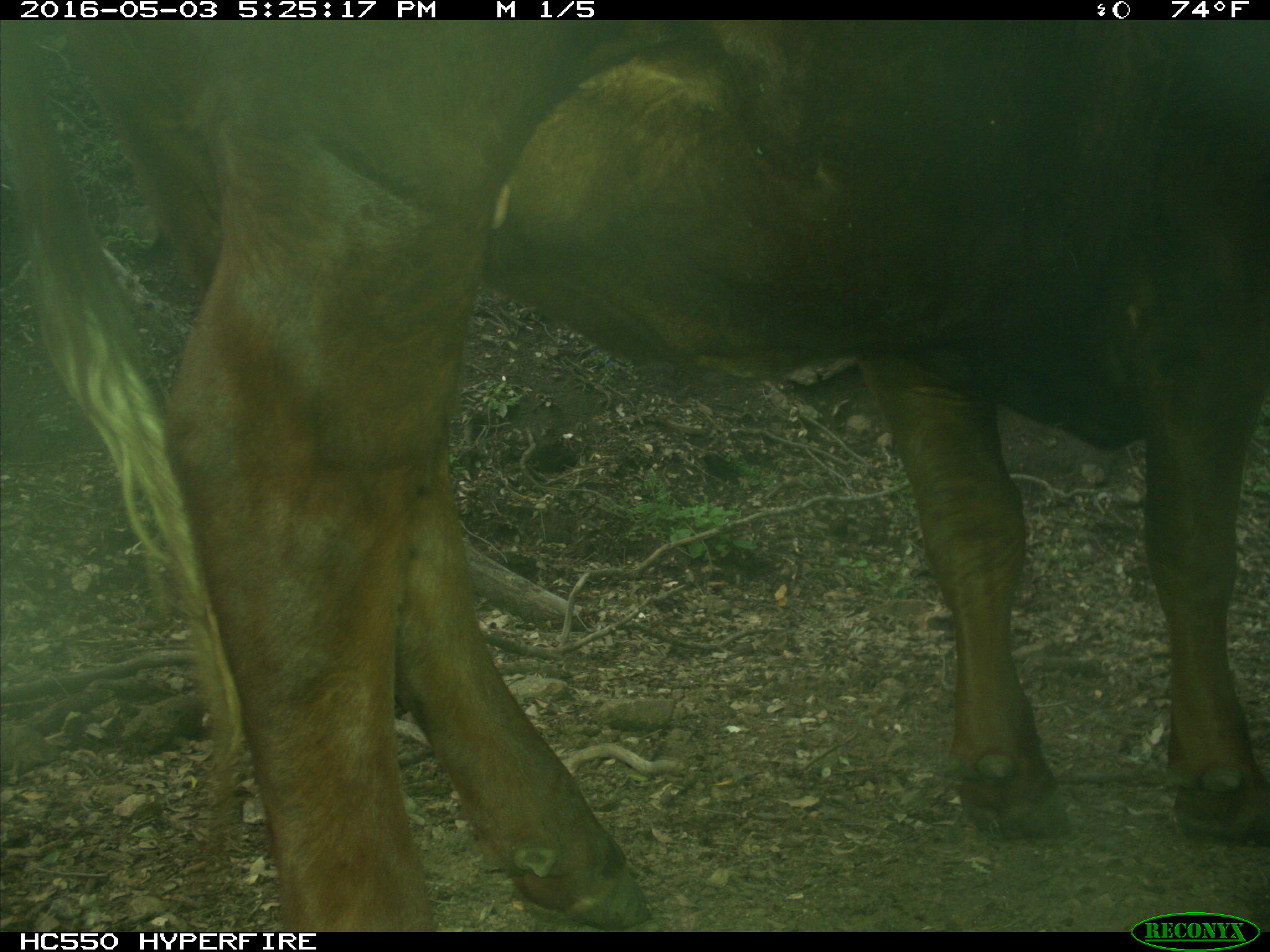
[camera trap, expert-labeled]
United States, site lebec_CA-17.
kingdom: Animalia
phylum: Chordata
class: Mammalia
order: Artiodactyla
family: Bovidae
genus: Bos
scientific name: Bos taurus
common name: domestic cow